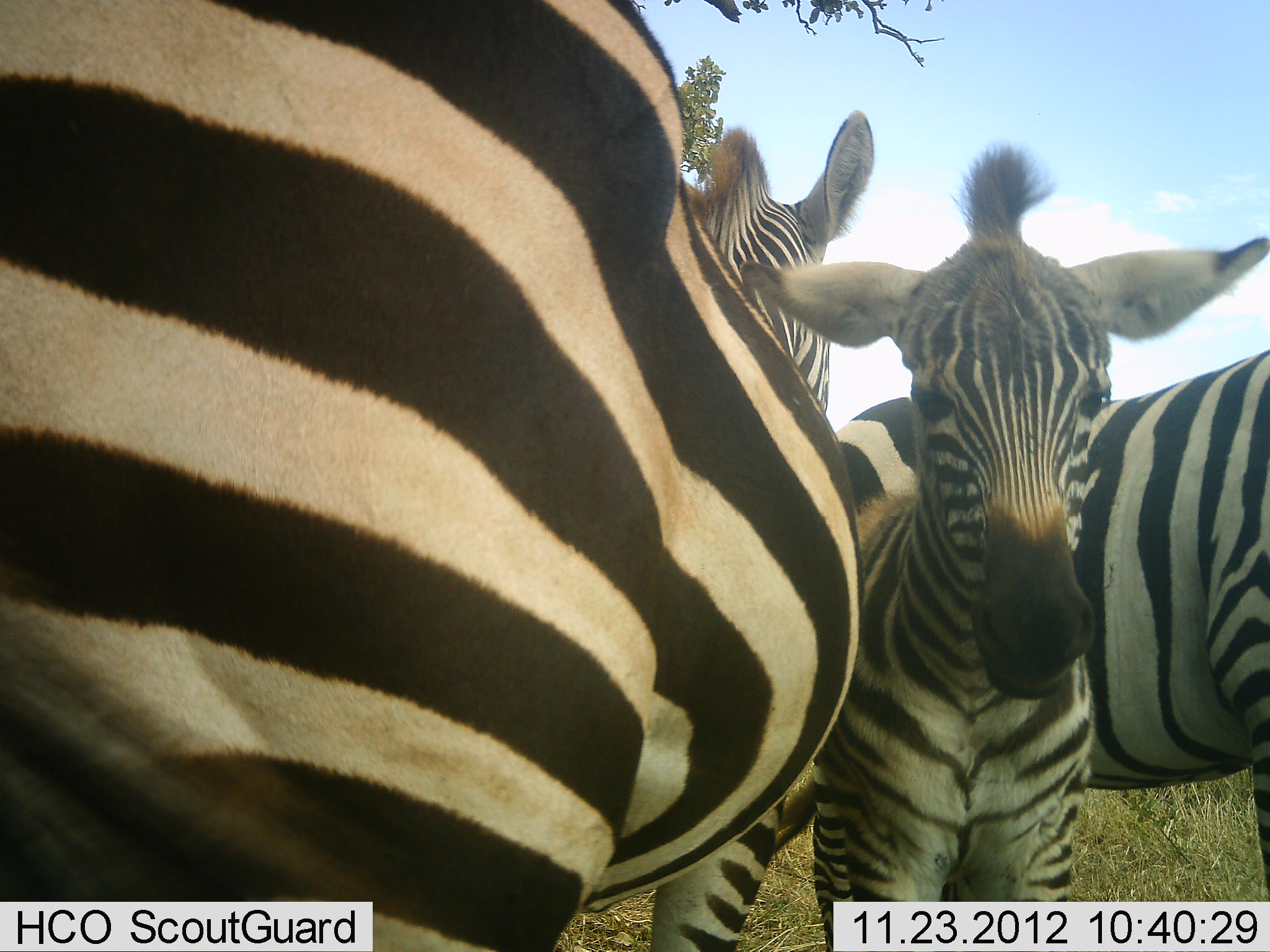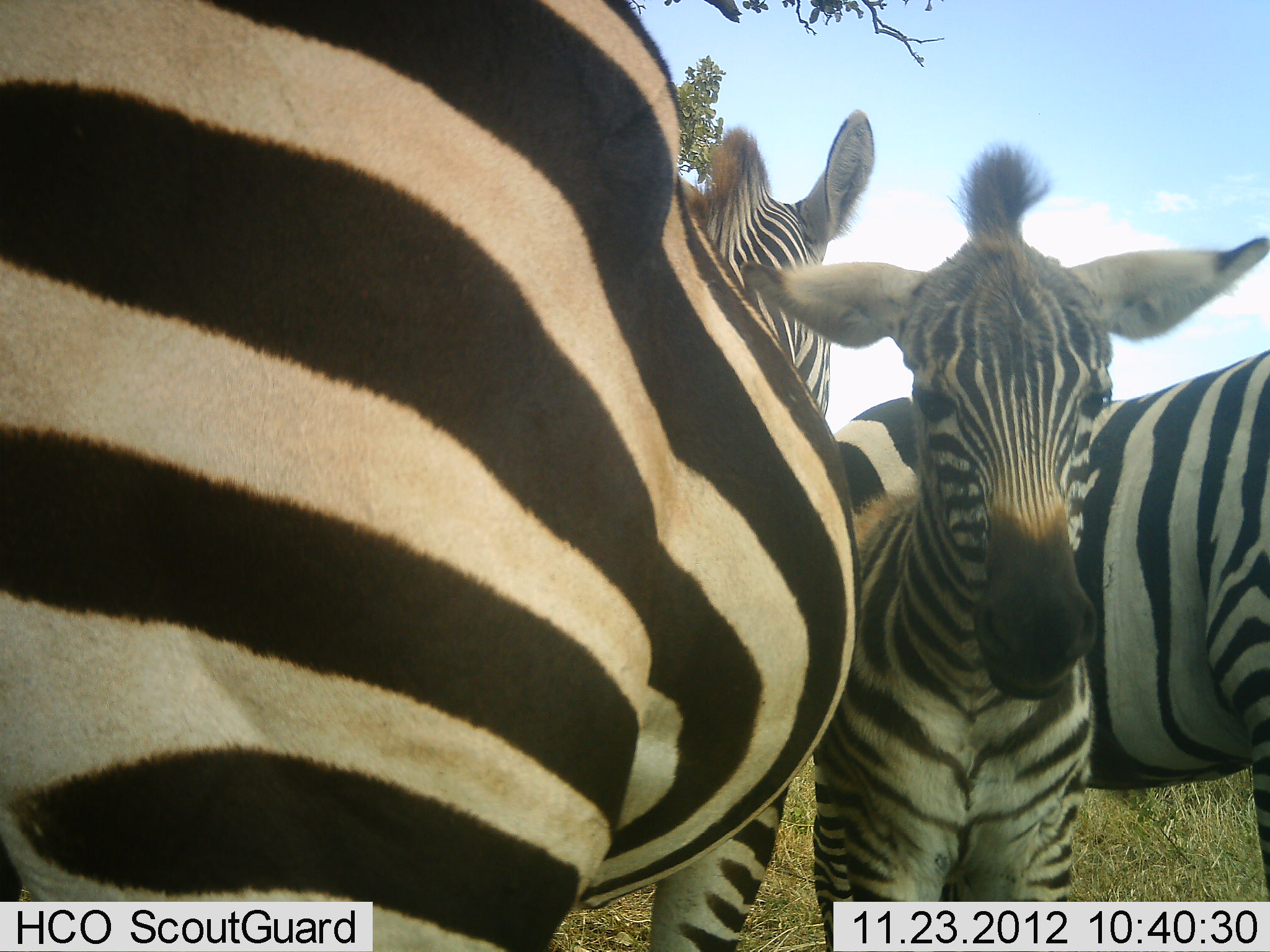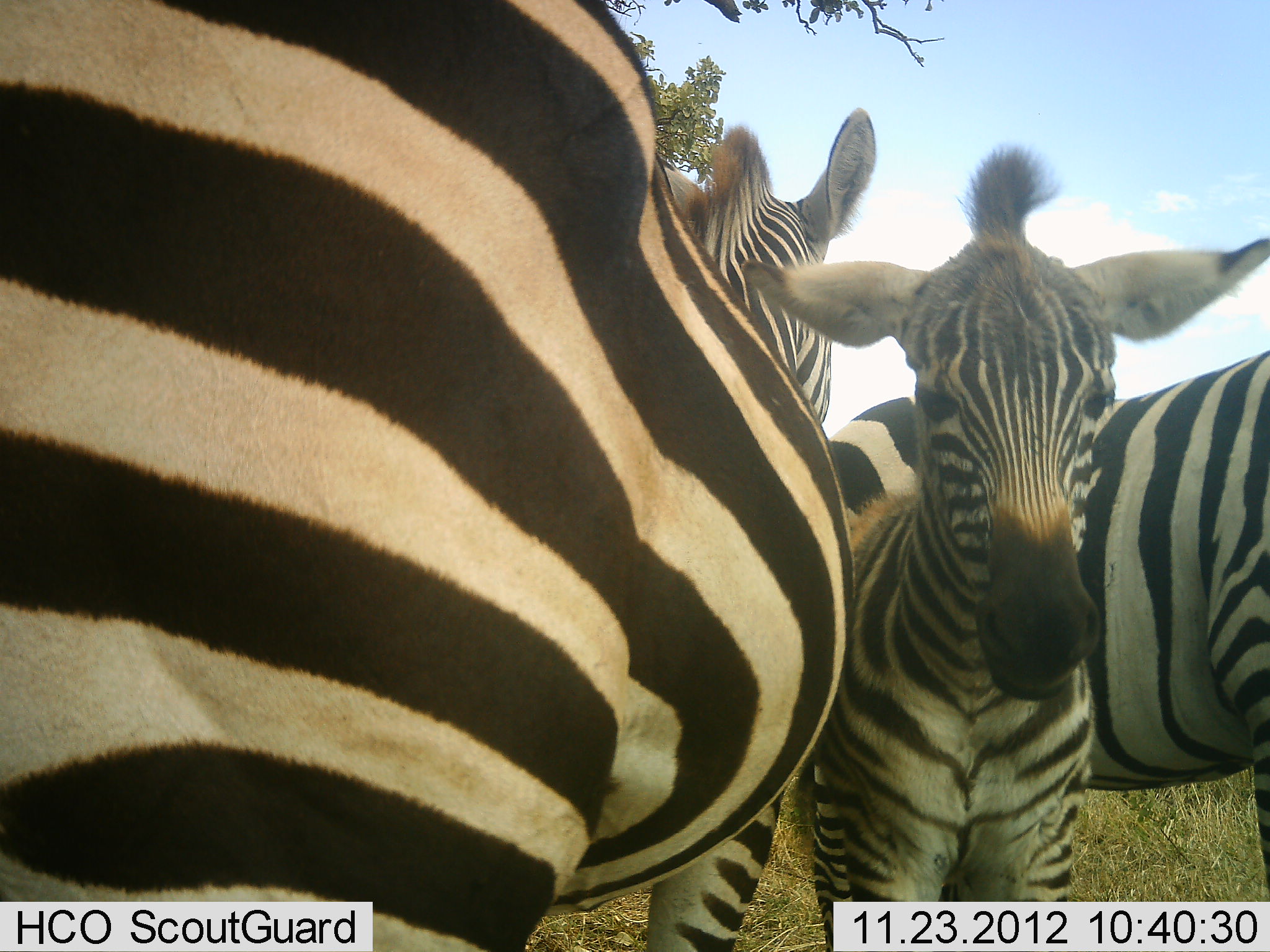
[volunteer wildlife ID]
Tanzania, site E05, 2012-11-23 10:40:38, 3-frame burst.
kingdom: Animalia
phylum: Chordata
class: Mammalia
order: Perissodactyla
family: Equidae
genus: Equus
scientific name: Equus quagga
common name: plains zebra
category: zebra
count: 3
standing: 90%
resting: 20%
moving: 0%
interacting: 0%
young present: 80%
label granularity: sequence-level